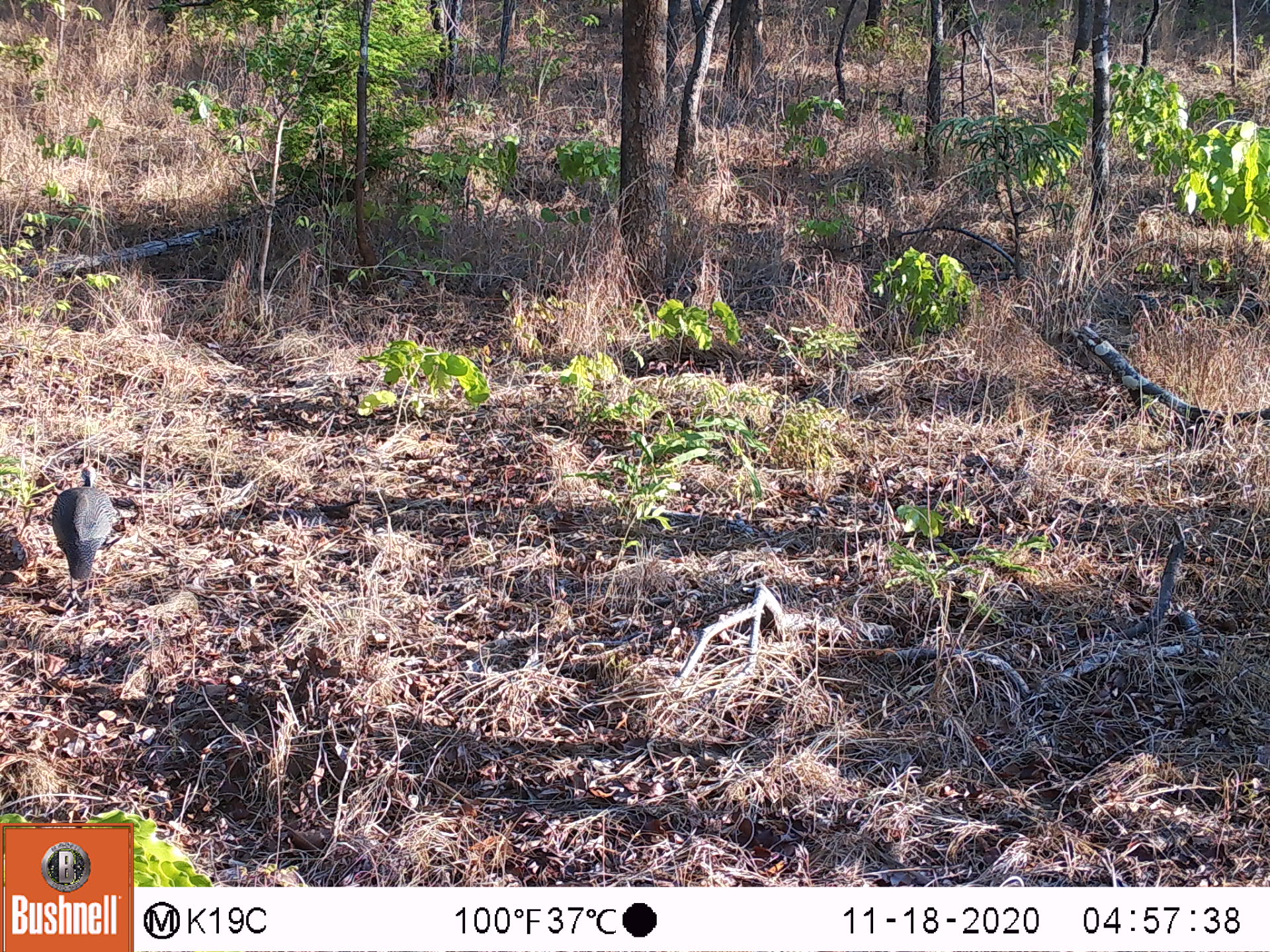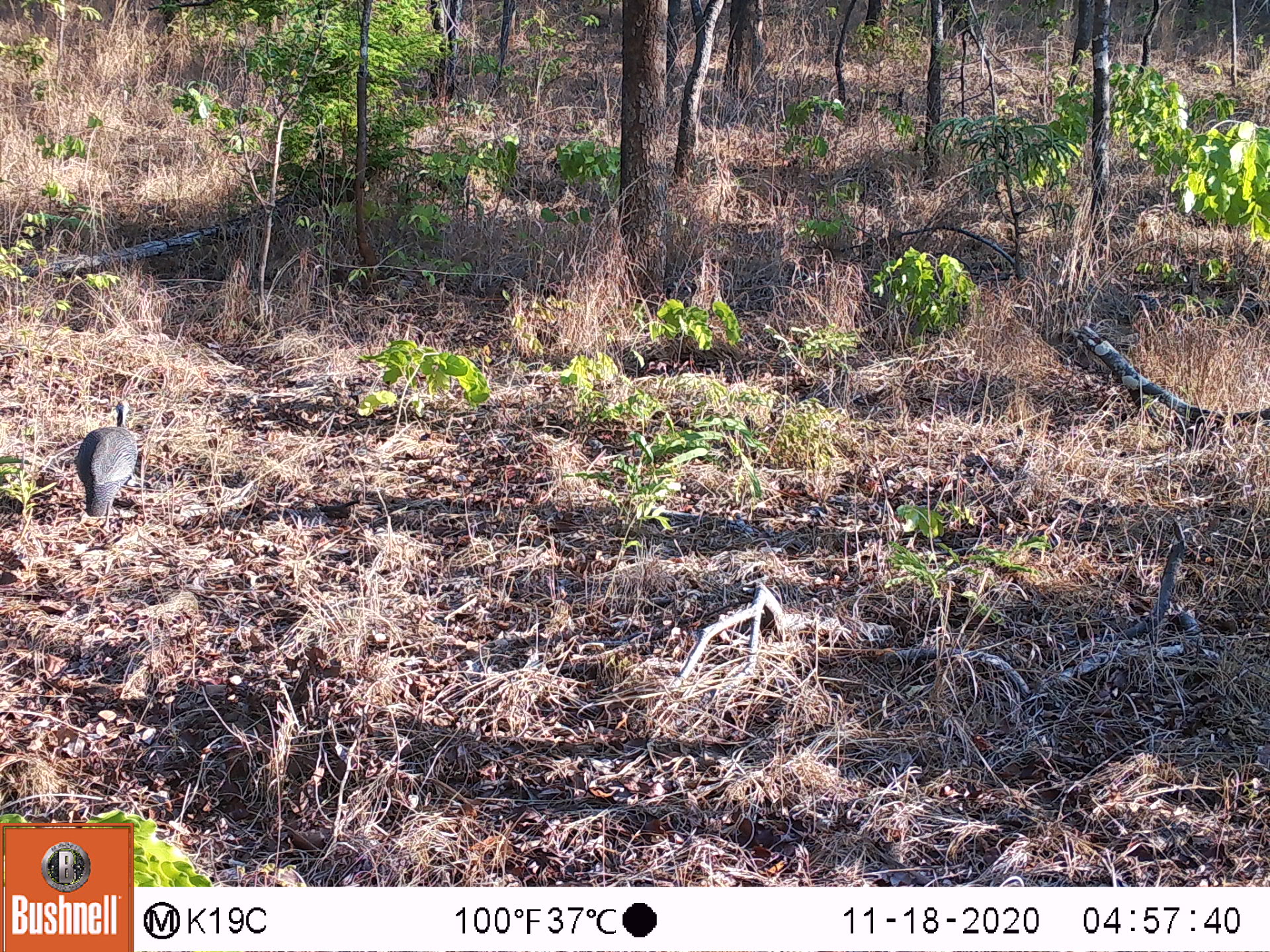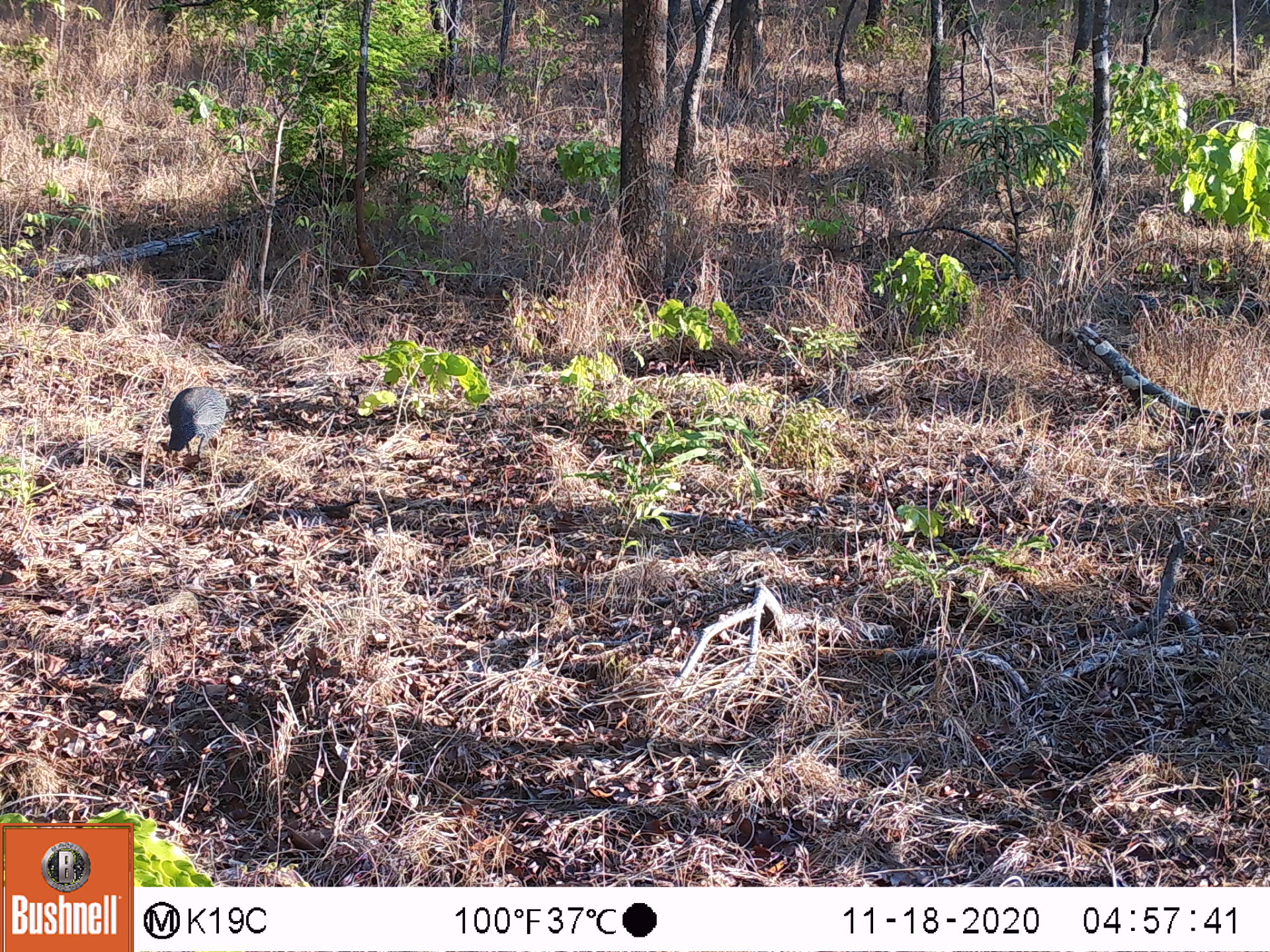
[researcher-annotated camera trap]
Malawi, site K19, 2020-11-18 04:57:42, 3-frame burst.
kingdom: Animalia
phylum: Chordata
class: Aves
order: Galliformes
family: Numididae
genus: Numida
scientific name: Numida meleagris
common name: helmeted guineafowl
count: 1